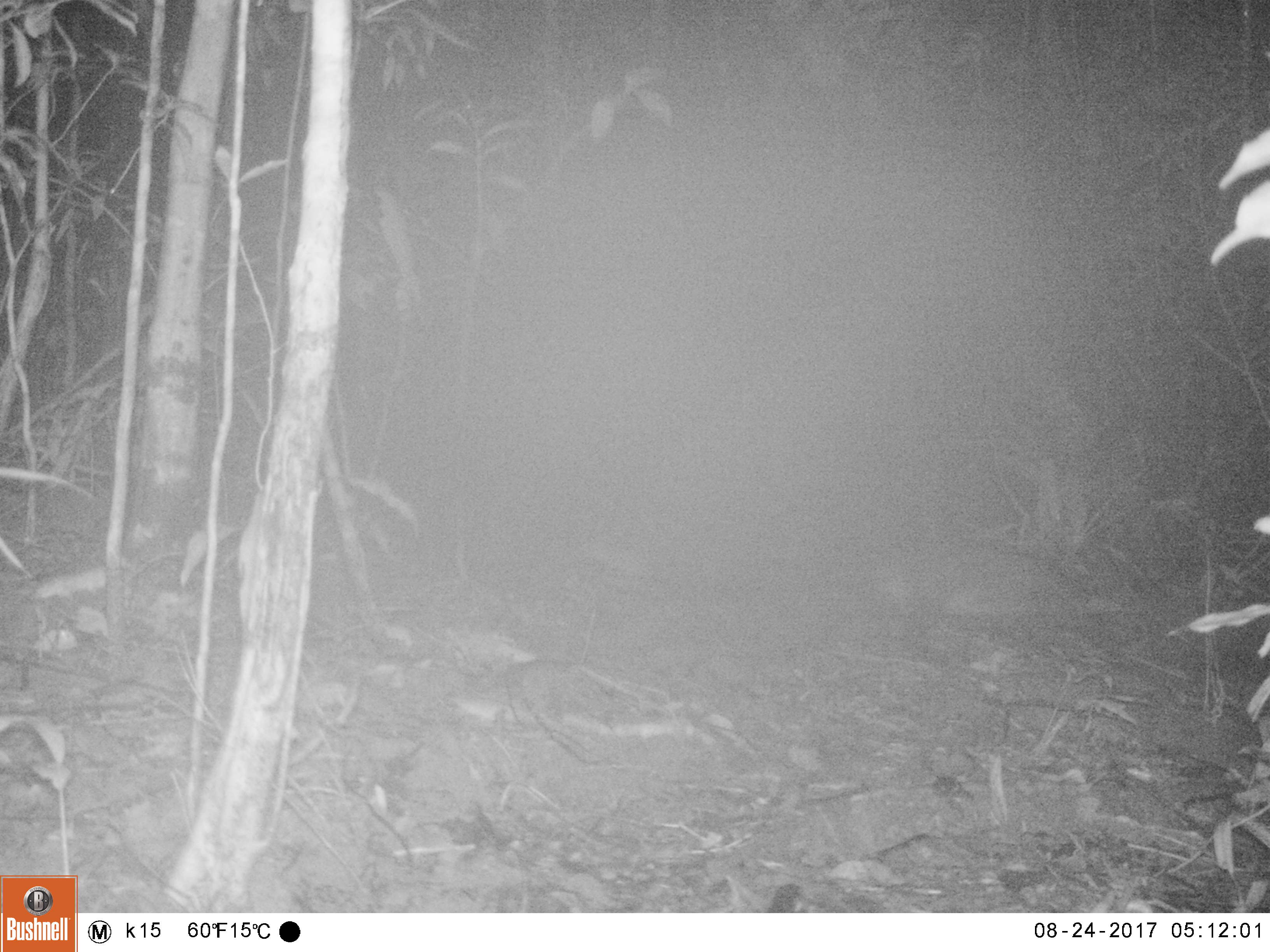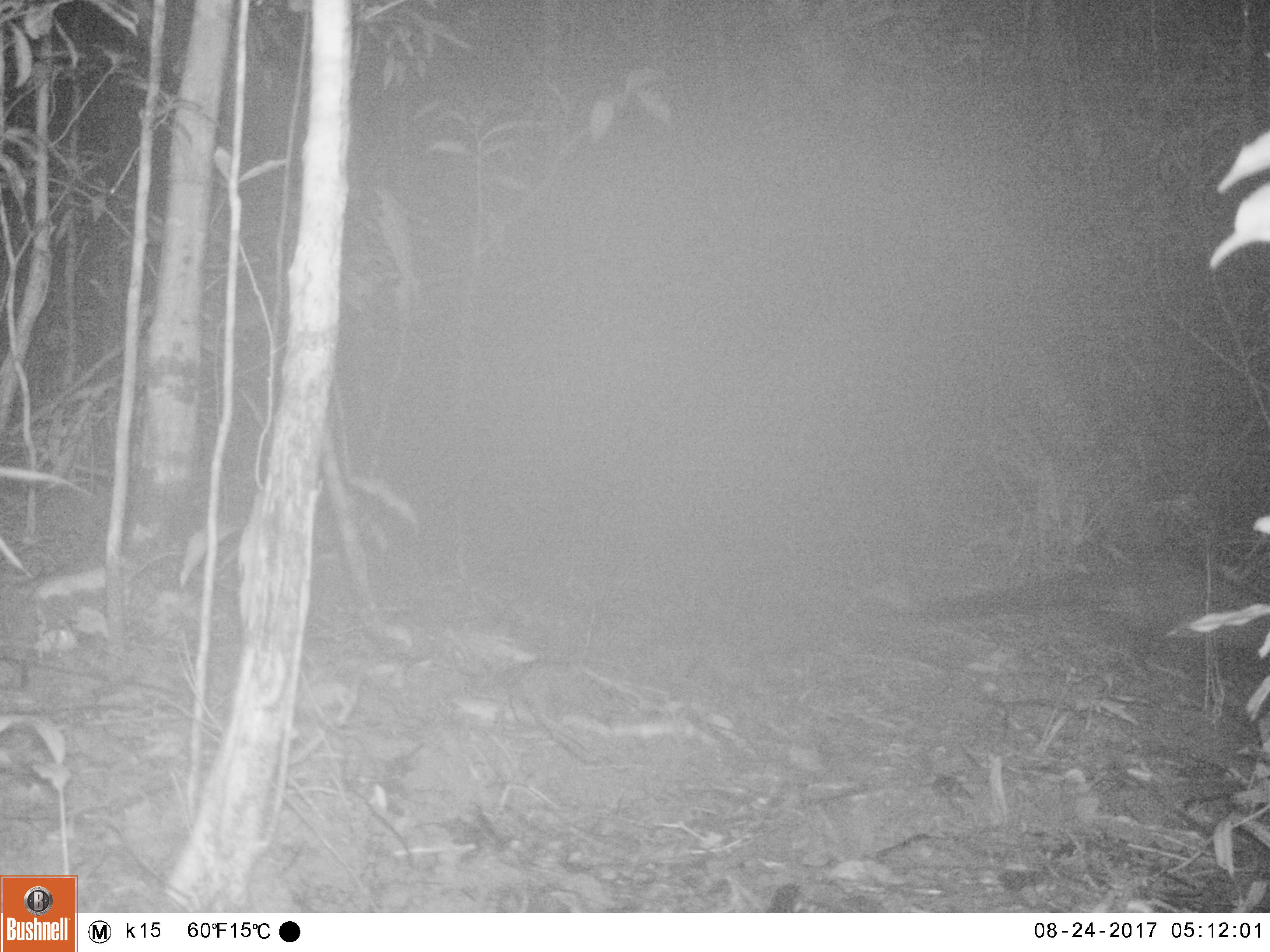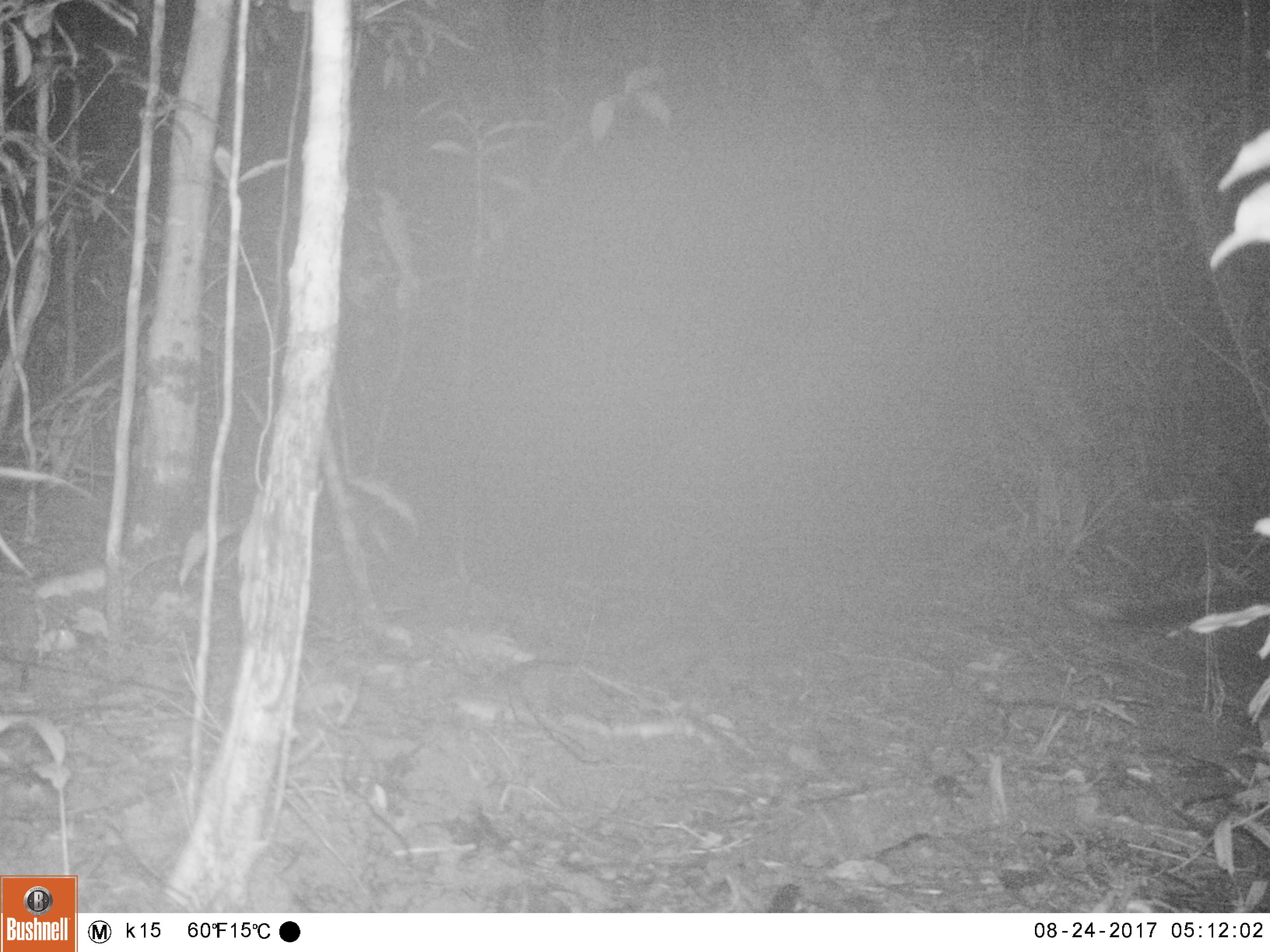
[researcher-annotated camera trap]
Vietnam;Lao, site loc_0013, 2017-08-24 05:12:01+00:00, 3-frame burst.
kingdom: Animalia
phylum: Chordata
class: Mammalia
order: Carnivora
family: Viverridae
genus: Paradoxurus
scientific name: Paradoxurus hermaphroditus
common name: common palm civet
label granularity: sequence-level